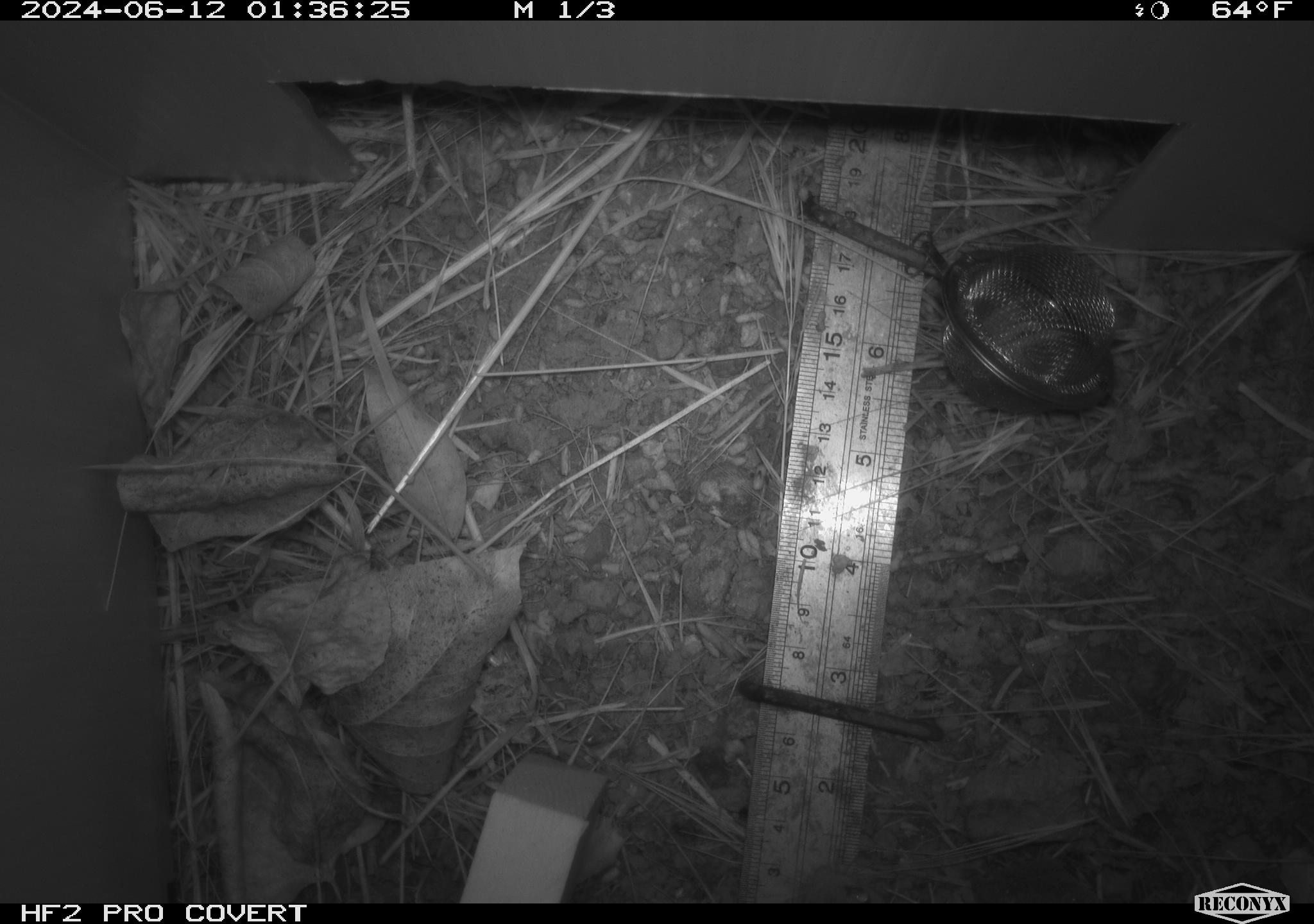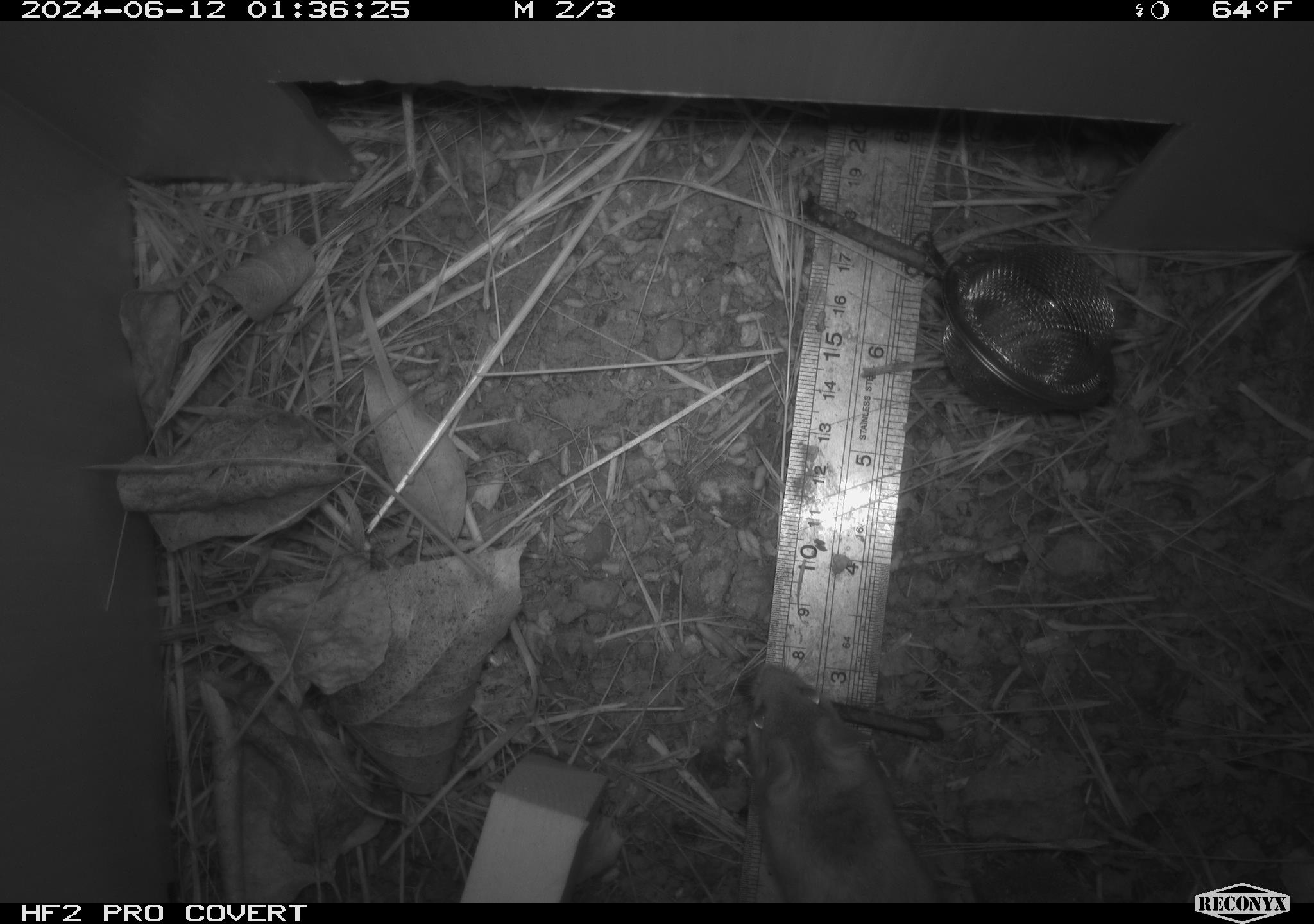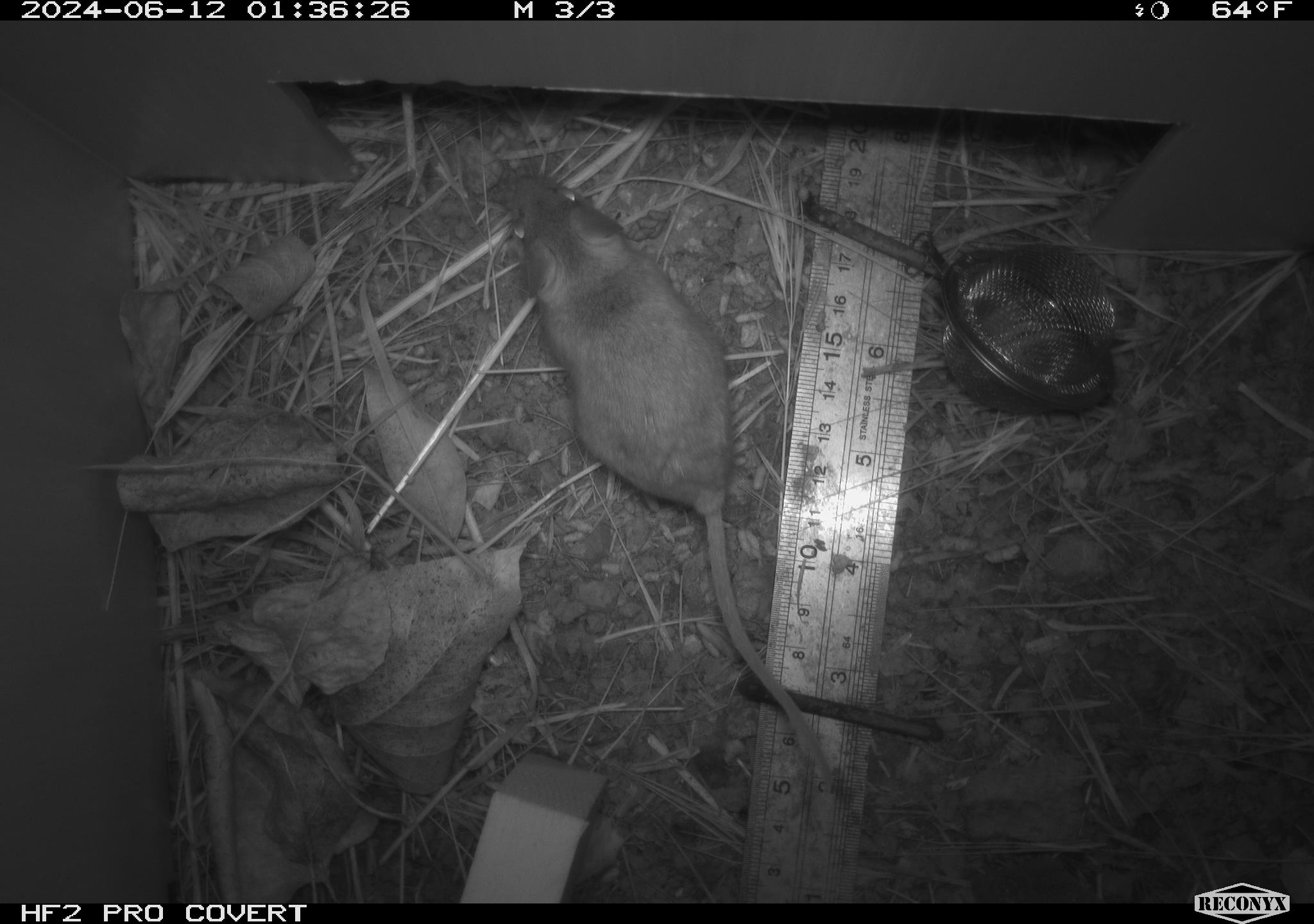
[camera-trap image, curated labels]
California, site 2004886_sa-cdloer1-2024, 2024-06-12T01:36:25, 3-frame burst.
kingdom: Animalia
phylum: Chordata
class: Mammalia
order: Rodentia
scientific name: Rodentia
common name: mouse species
Mouse species (Rodentia).